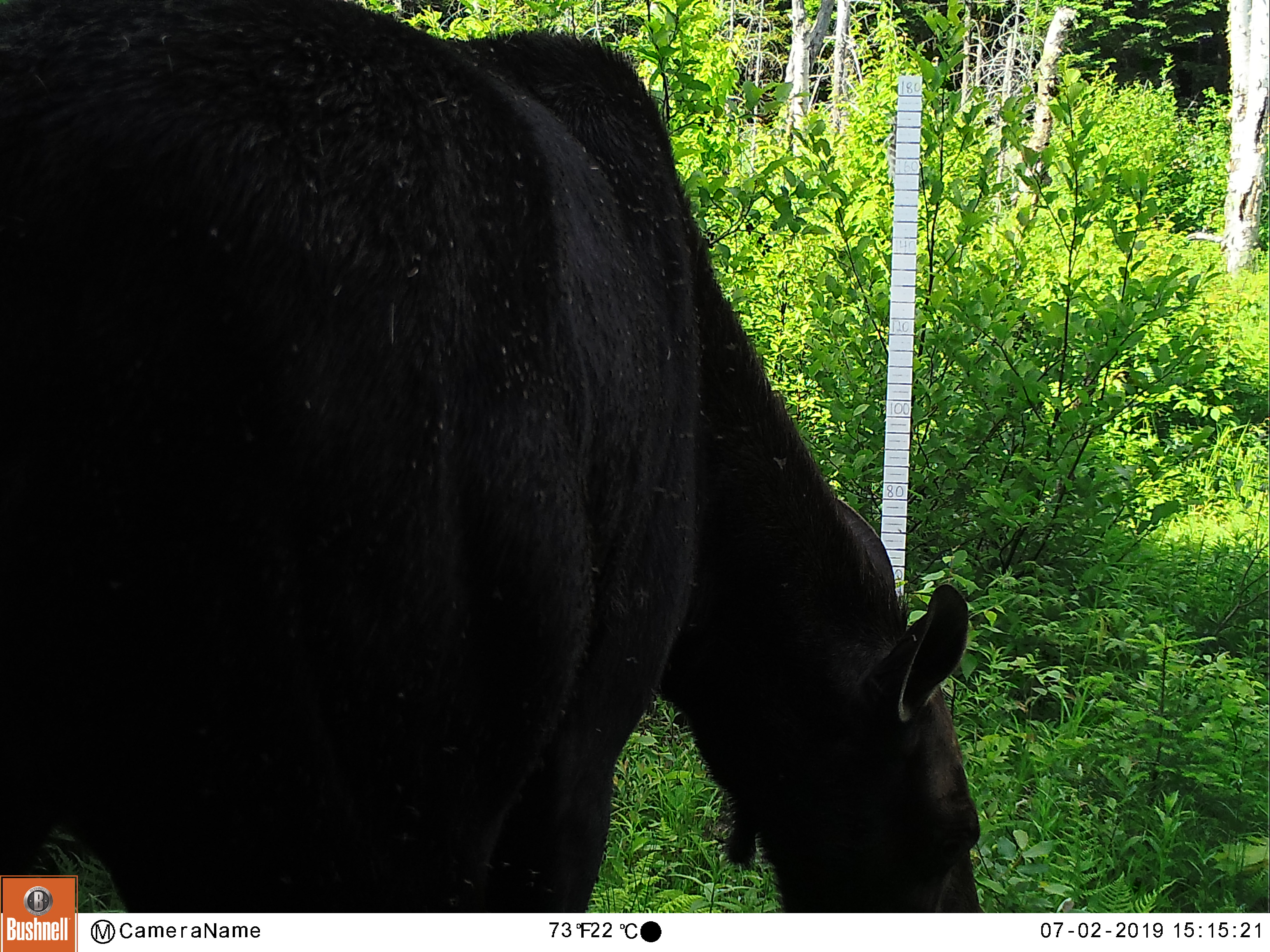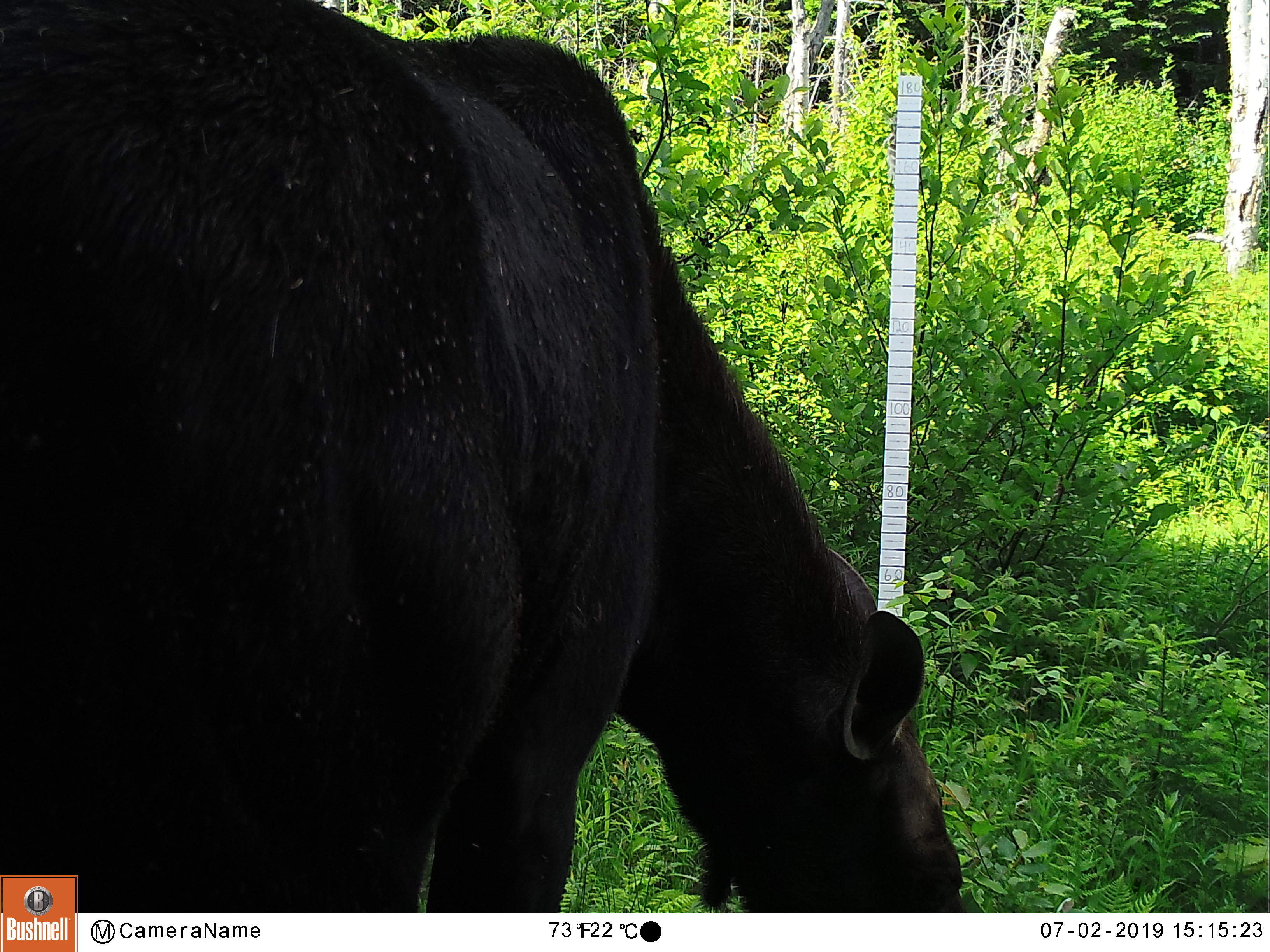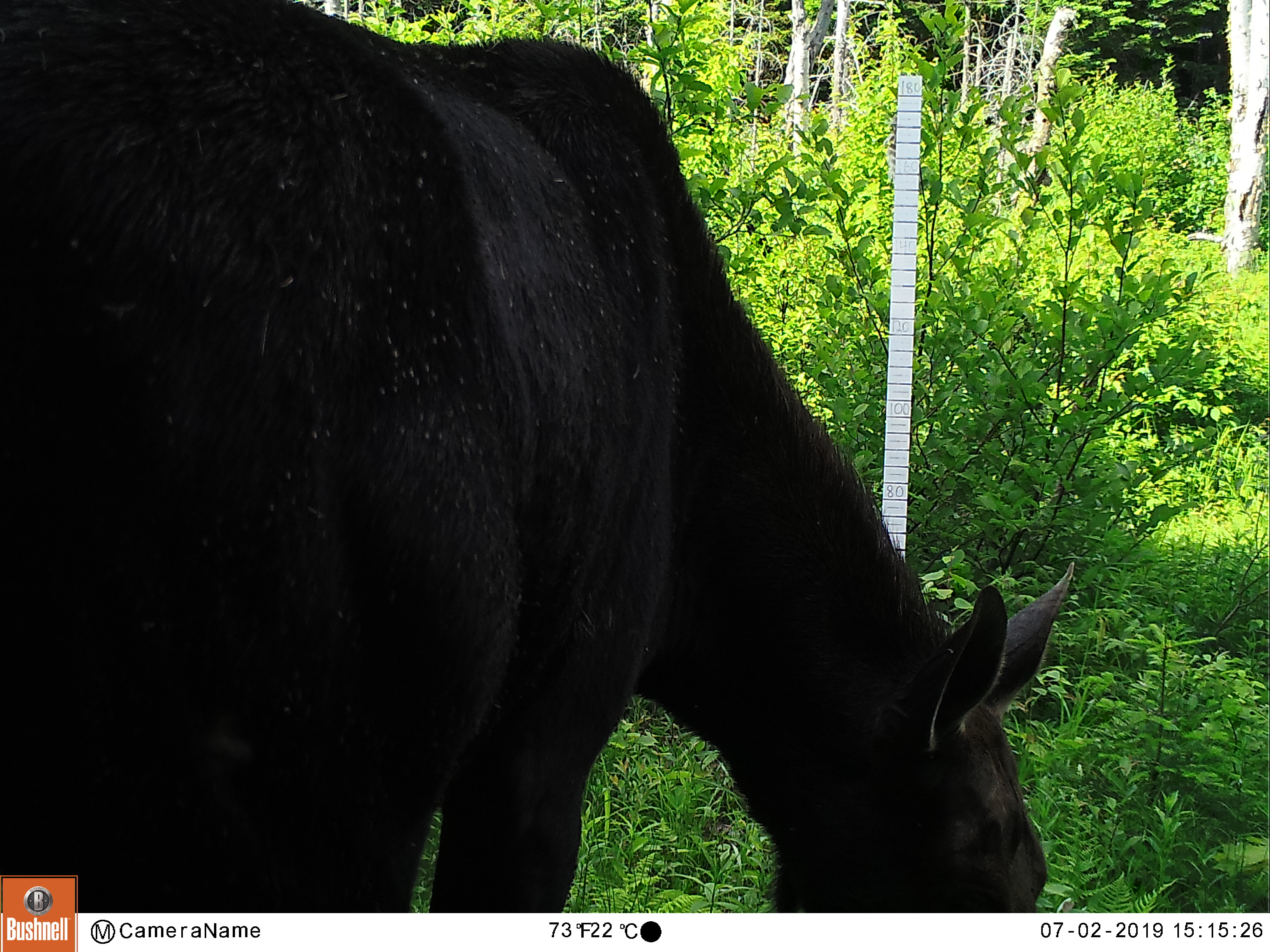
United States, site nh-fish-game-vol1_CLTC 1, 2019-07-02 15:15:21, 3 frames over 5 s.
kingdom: Animalia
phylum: Chordata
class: Mammalia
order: Artiodactyla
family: Cervidae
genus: Alces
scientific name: Alces alces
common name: moose